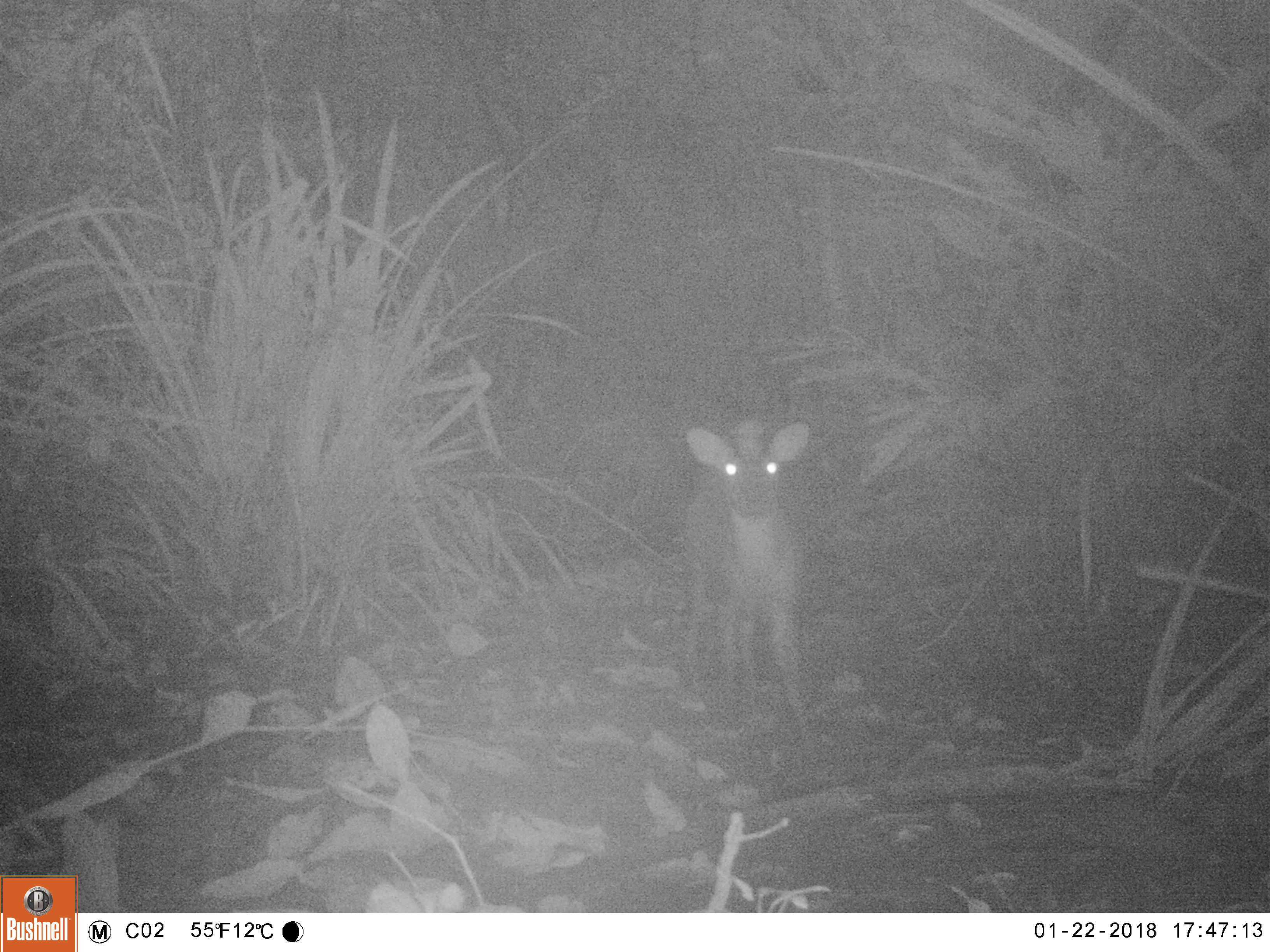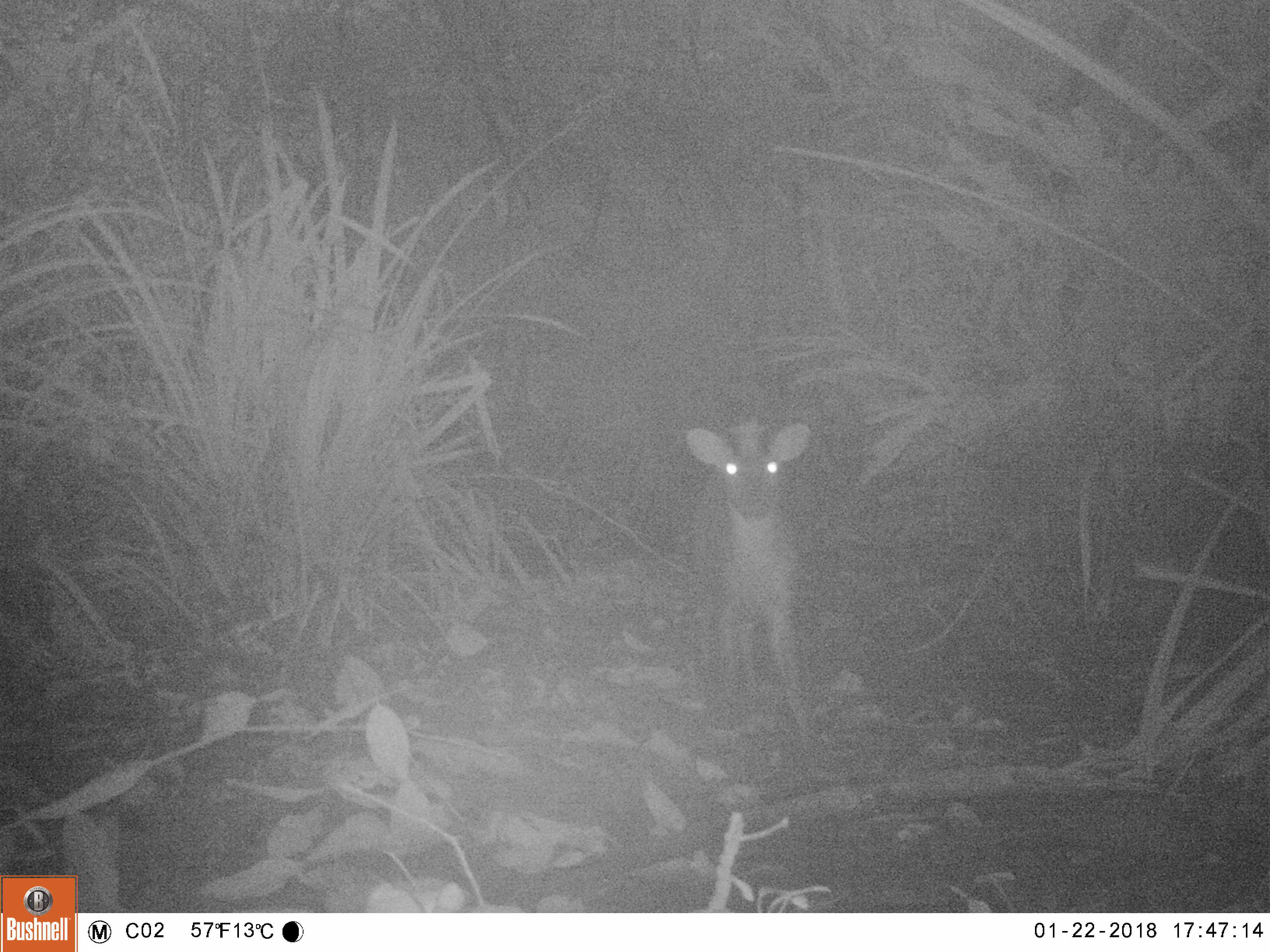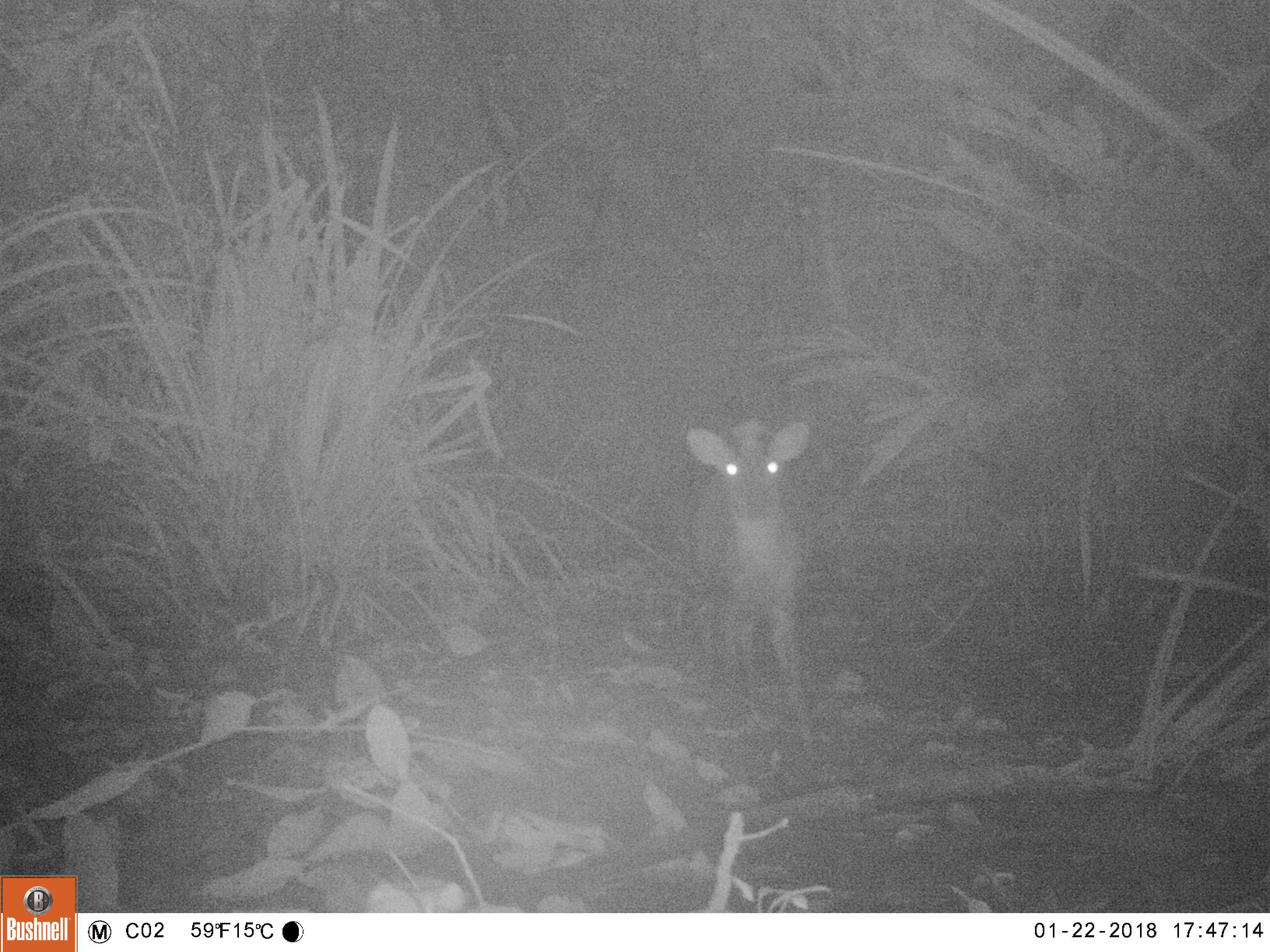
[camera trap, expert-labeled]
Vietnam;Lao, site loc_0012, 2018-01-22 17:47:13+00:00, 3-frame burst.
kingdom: Animalia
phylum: Chordata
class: Mammalia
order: Artiodactyla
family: Cervidae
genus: Muntiacus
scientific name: Muntiacus rooseveltorum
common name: roosevelt's muntjac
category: roosevelts muntjac group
Roosevelts muntjac group (roosevelt's muntjac) (Muntiacus rooseveltorum). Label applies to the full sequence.